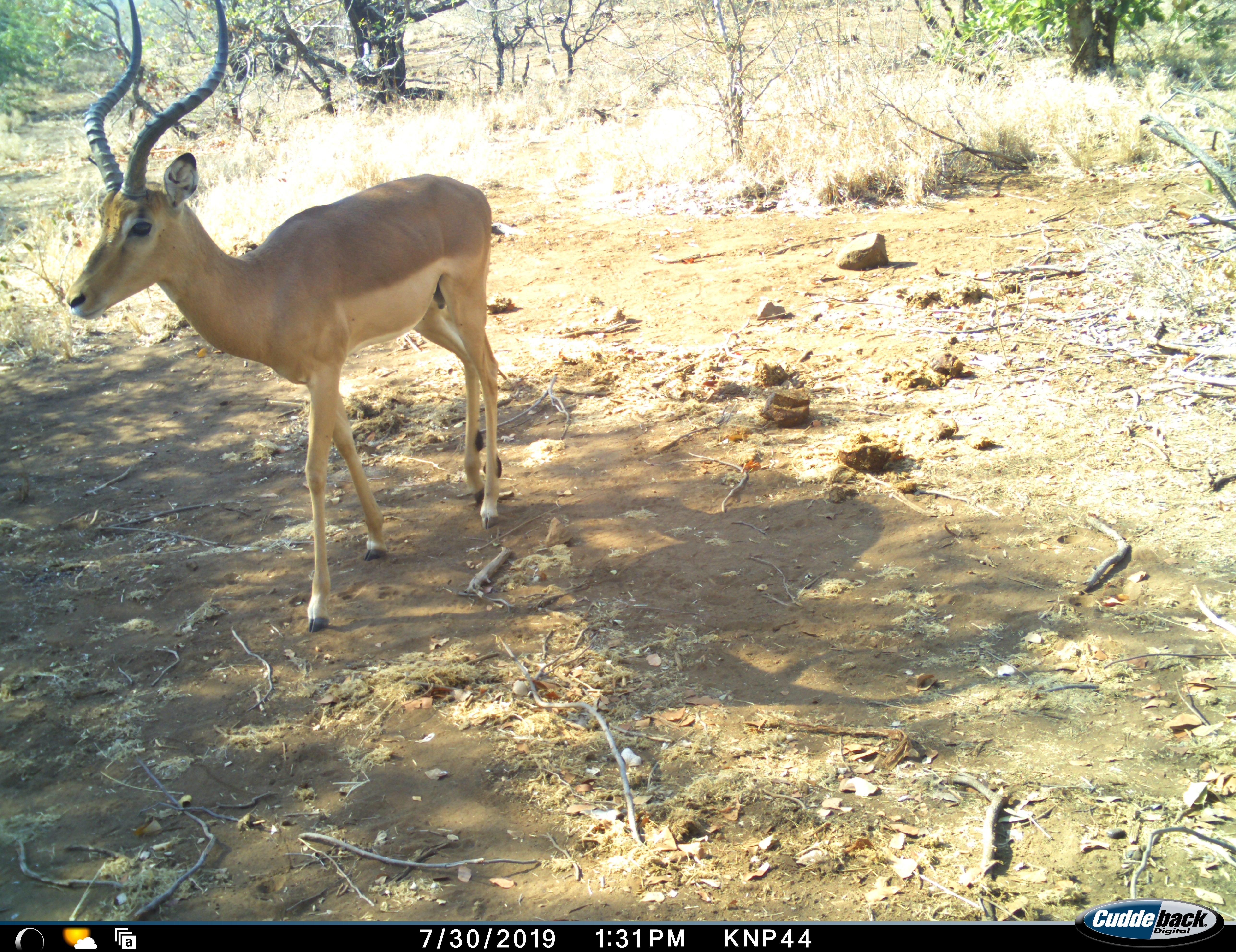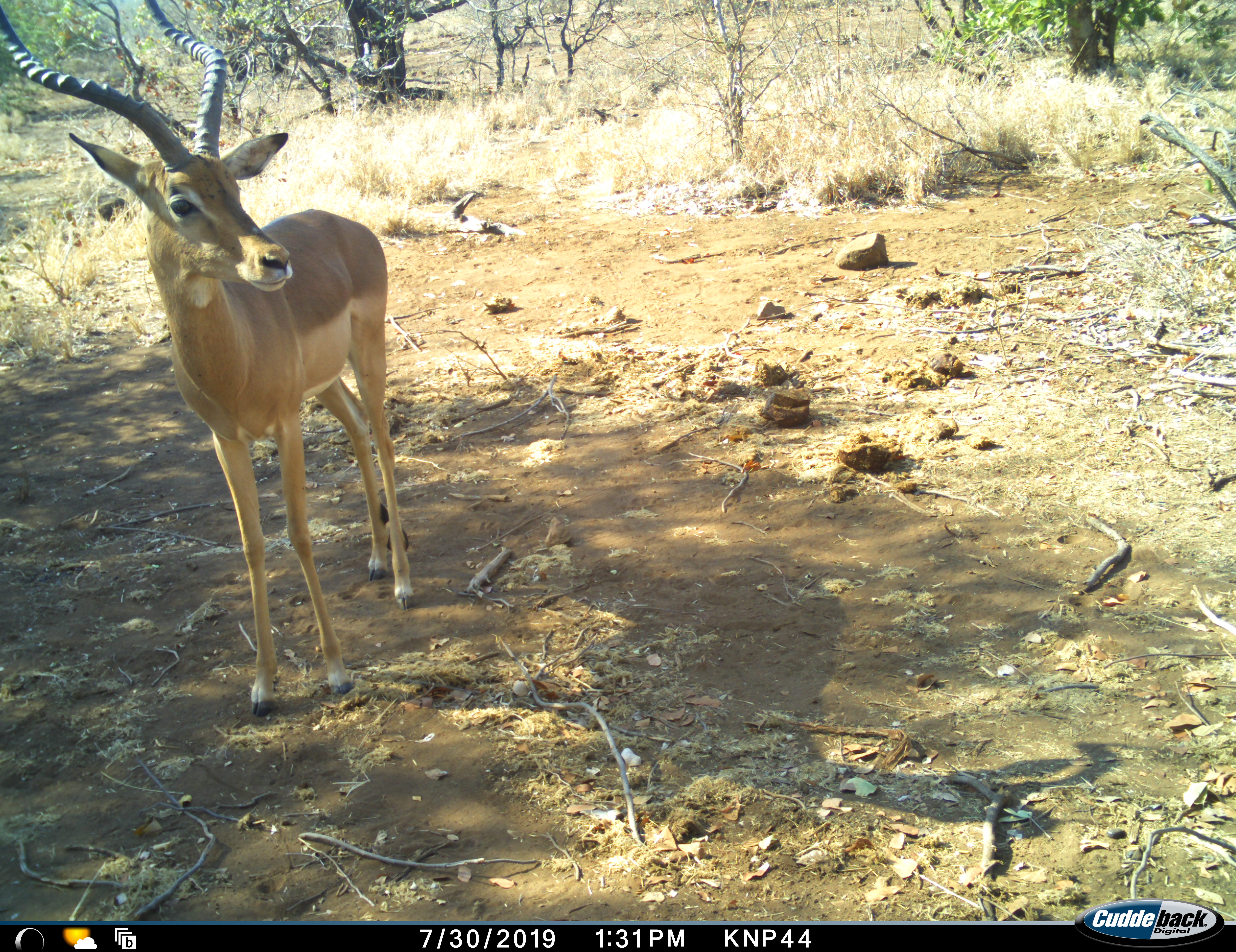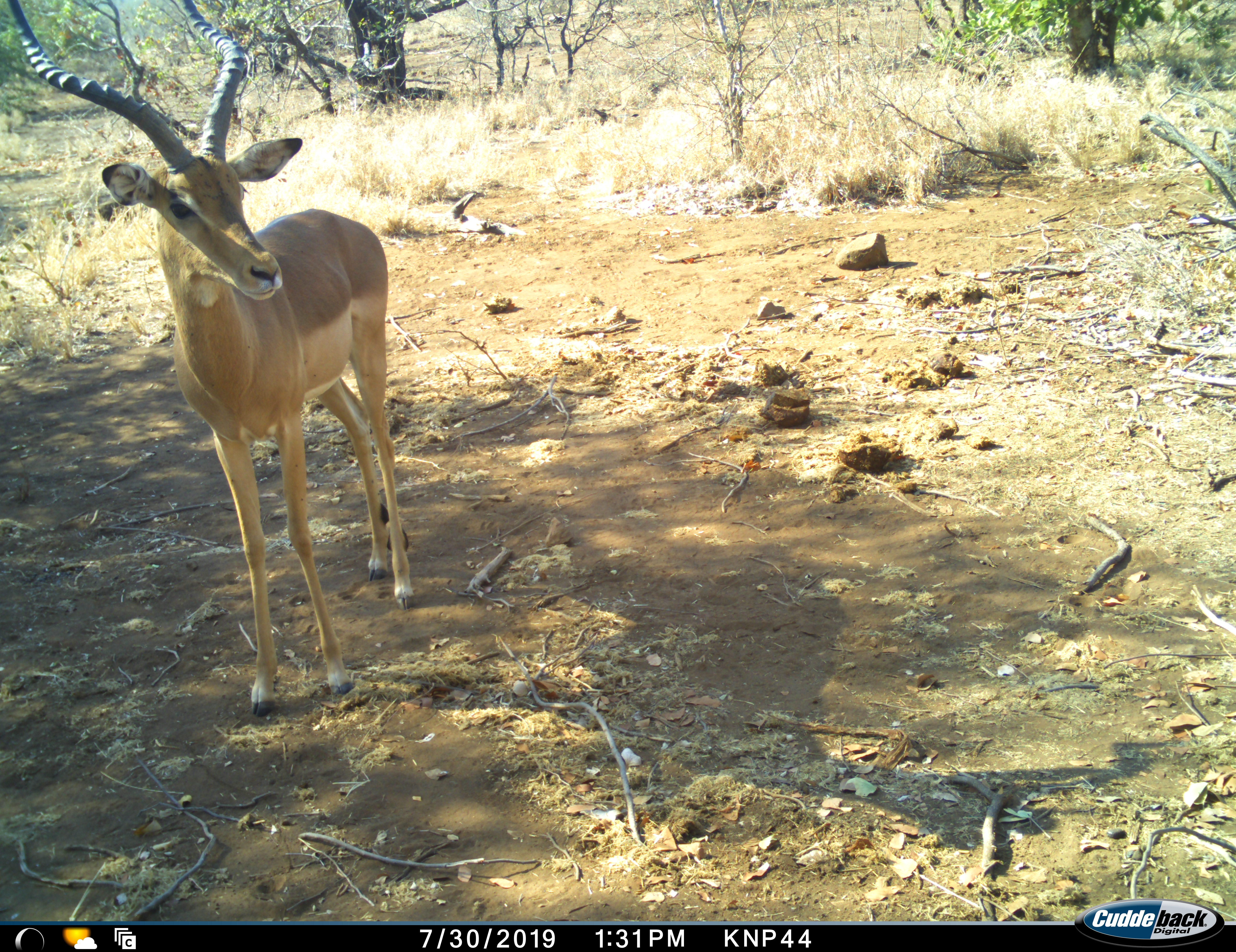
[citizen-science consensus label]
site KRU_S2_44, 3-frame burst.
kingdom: Animalia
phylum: Chordata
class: Mammalia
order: Artiodactyla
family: Bovidae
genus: Aepyceros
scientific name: Aepyceros melampus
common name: impala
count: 1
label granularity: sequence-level